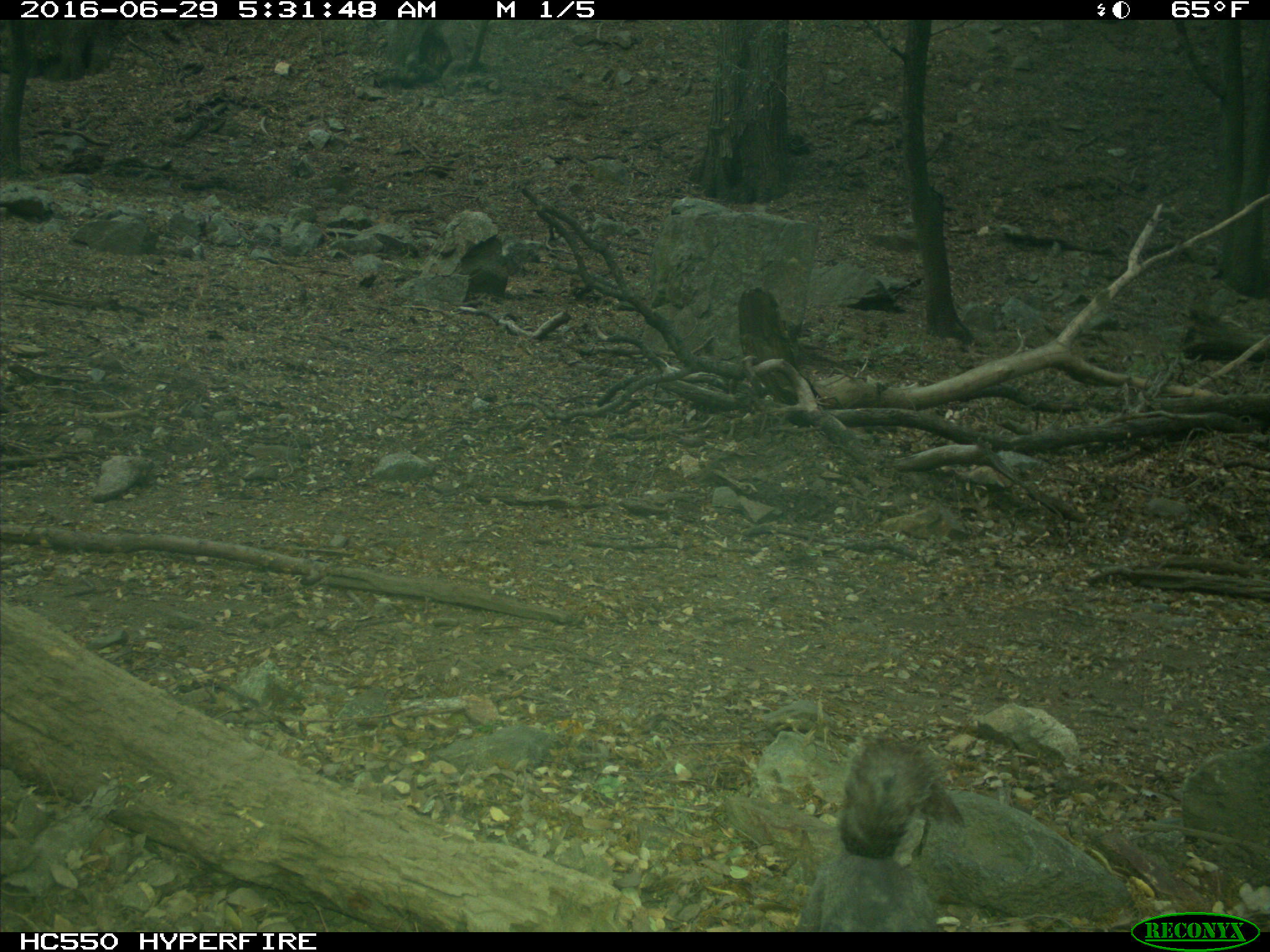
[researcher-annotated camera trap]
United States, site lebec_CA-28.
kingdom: Animalia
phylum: Chordata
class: Mammalia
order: Rodentia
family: Sciuridae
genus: Sciurus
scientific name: Sciurus carolinensis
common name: eastern gray squirrel